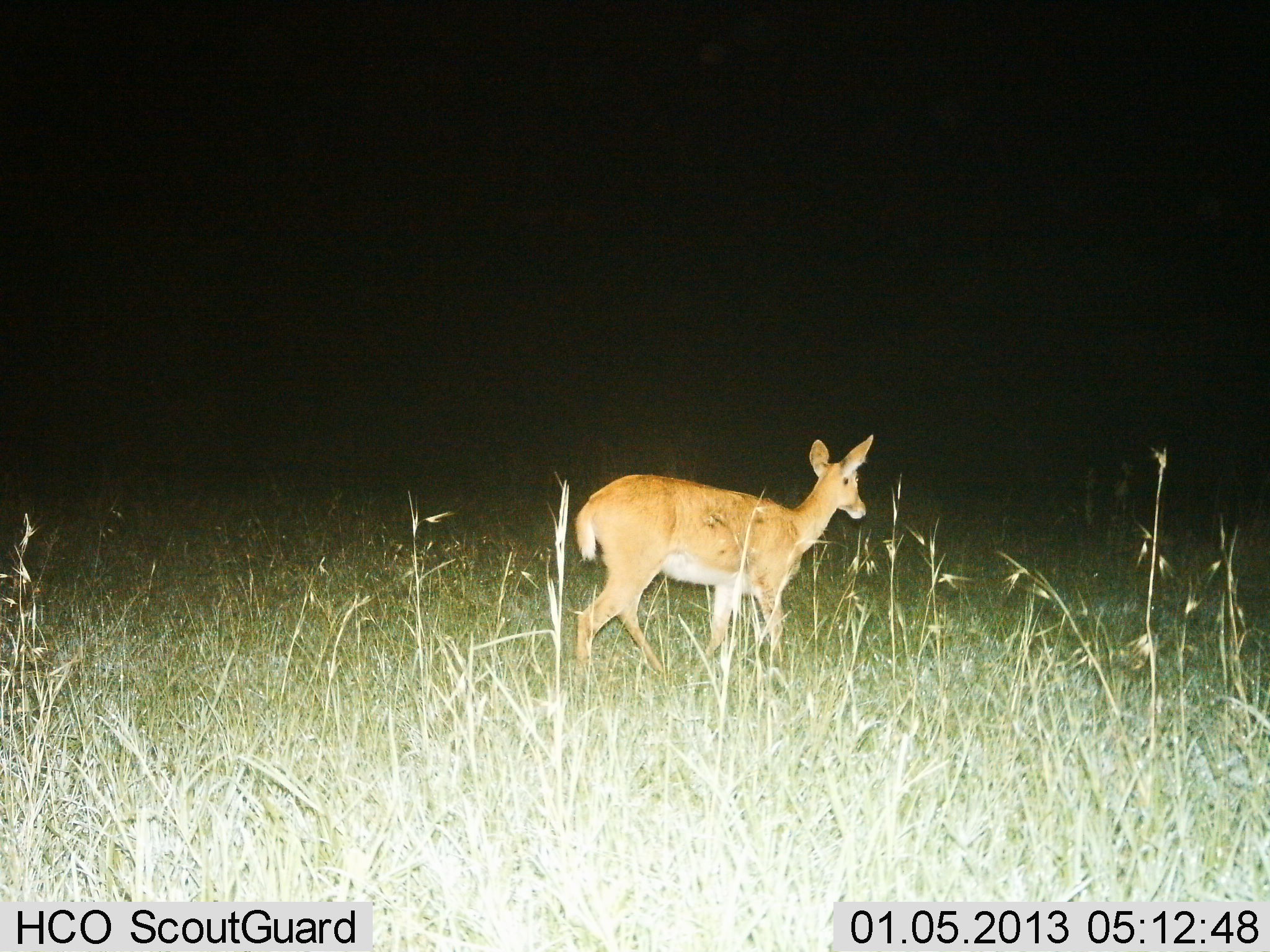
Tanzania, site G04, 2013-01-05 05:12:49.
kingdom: Animalia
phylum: Chordata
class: Mammalia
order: Artiodactyla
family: Bovidae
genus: Redunca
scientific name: Redunca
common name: reedbuck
Reedbuck (Redunca), count 1. Behavior (volunteer vote fractions): standing 55%, resting 0%, moving 48%, interacting 0%. Young present (vote fraction): 0%. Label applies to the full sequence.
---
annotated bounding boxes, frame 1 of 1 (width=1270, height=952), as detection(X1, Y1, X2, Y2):
animal: detection(570, 433, 875, 687)